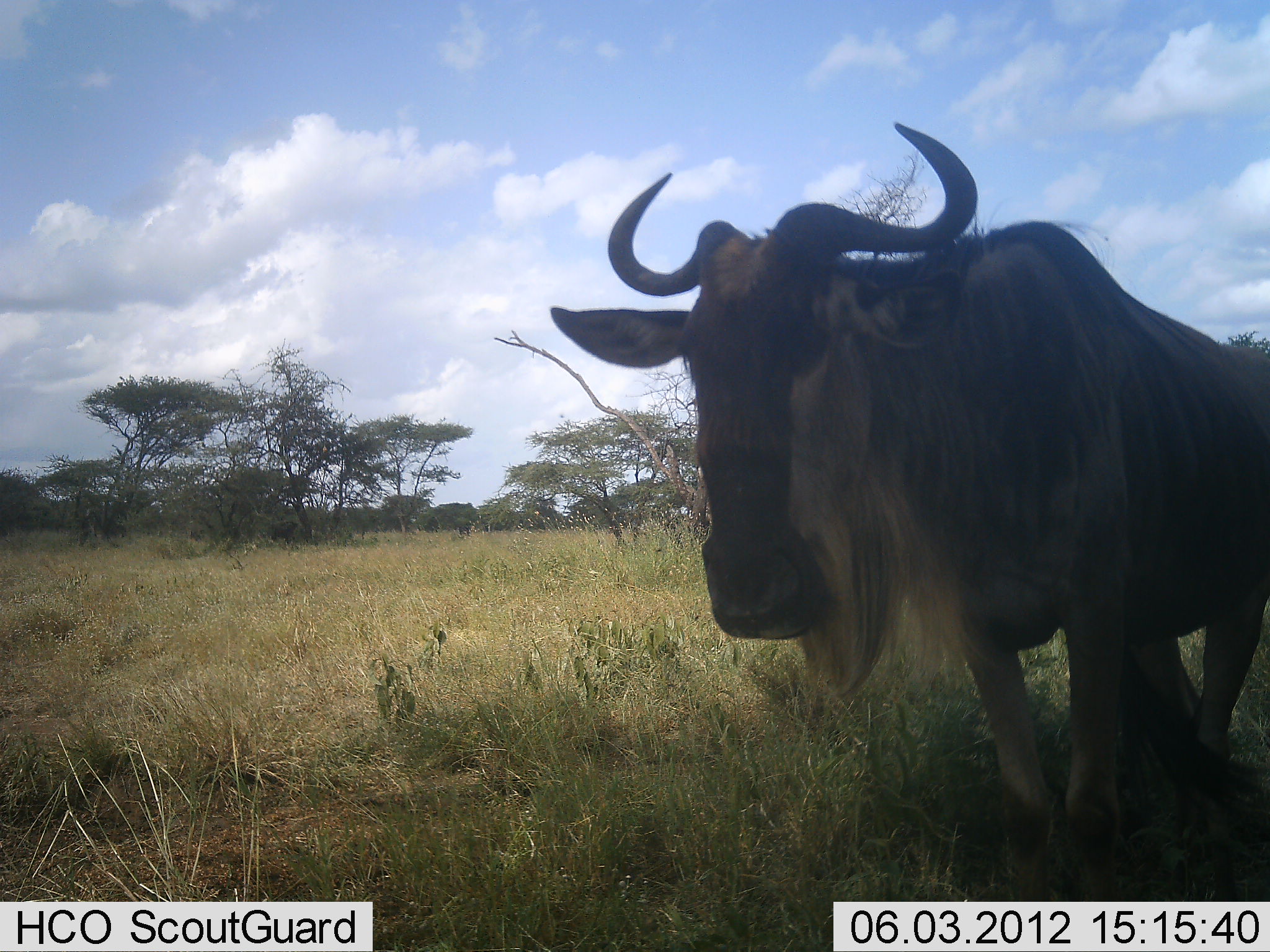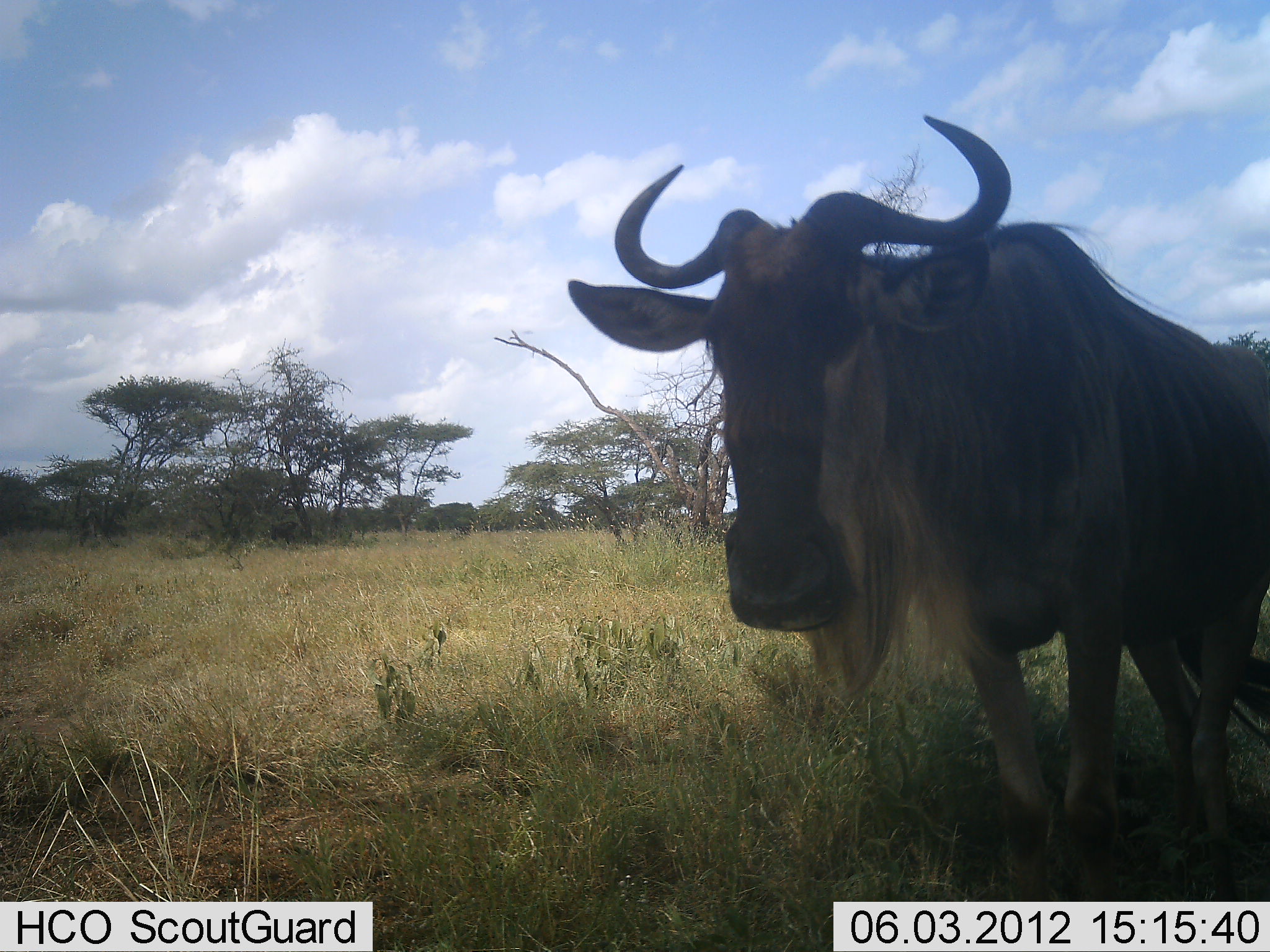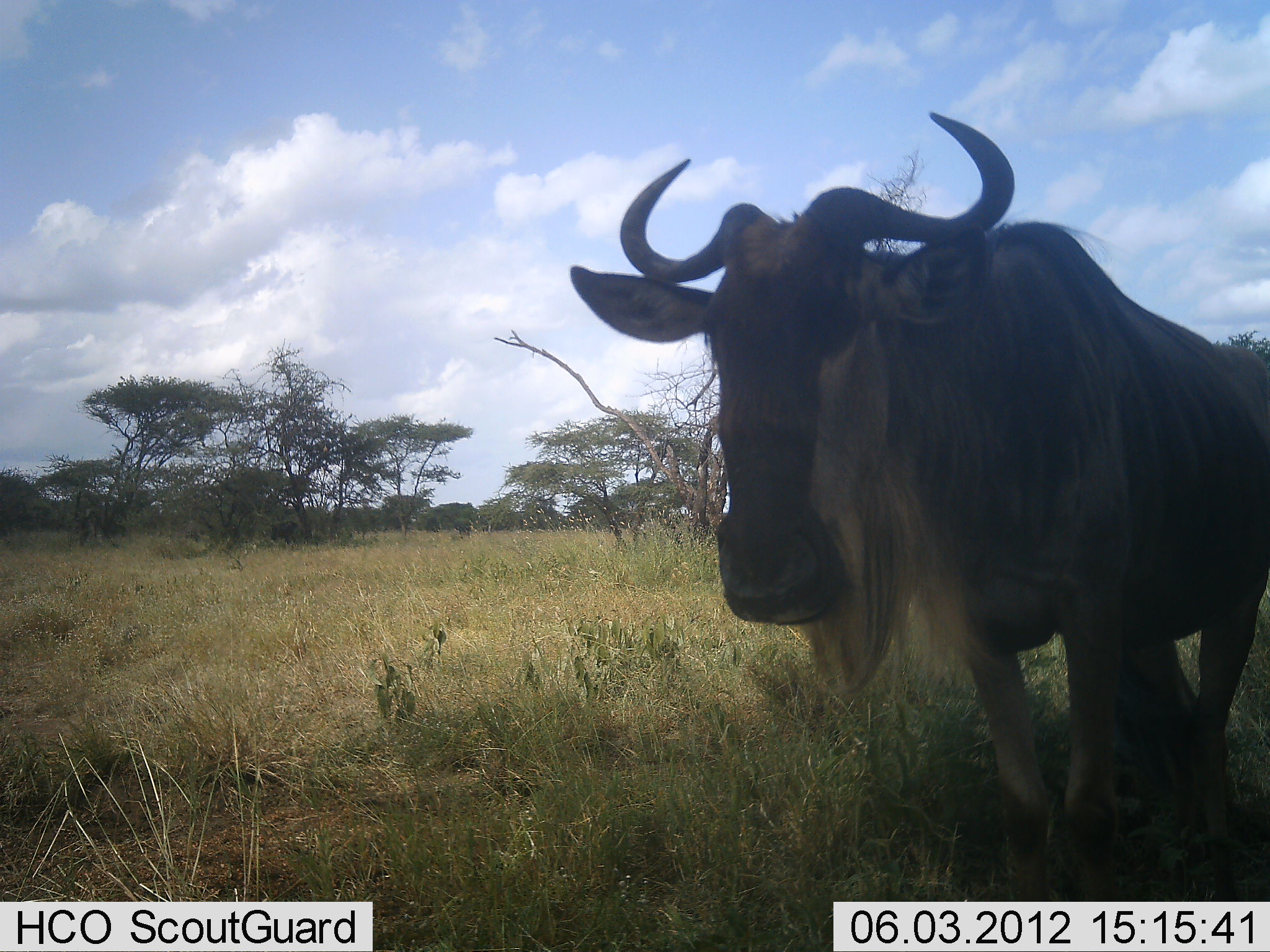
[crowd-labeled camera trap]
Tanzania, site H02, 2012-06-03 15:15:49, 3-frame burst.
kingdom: Animalia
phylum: Chordata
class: Mammalia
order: Artiodactyla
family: Bovidae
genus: Connochaetes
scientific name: Connochaetes taurinus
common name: blue wildebeest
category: wildebeest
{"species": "wildebeest (blue wildebeest) (Connochaetes taurinus)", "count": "1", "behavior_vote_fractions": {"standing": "100%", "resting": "0%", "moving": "0%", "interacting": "0%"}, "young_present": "0%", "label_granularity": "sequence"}